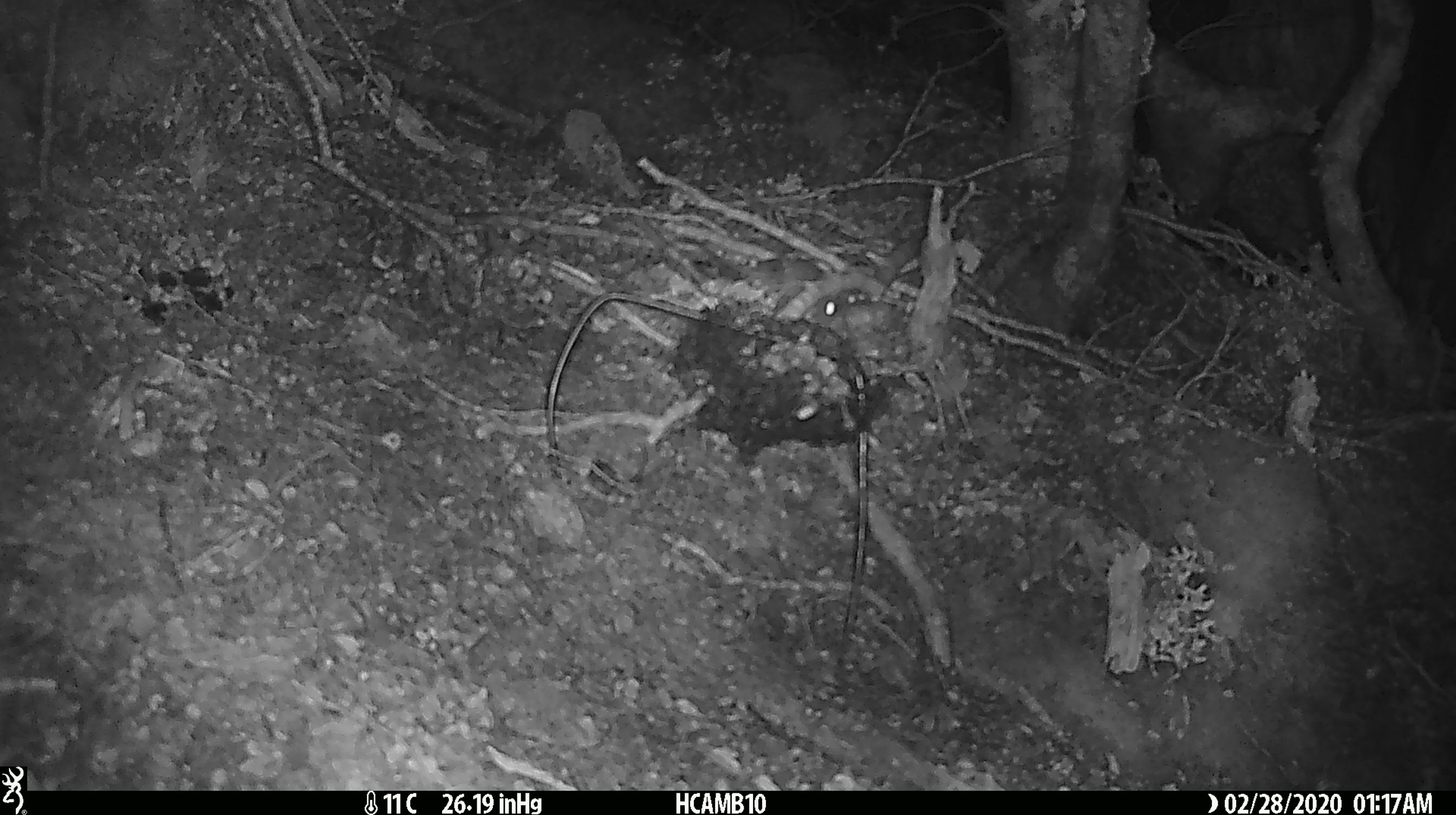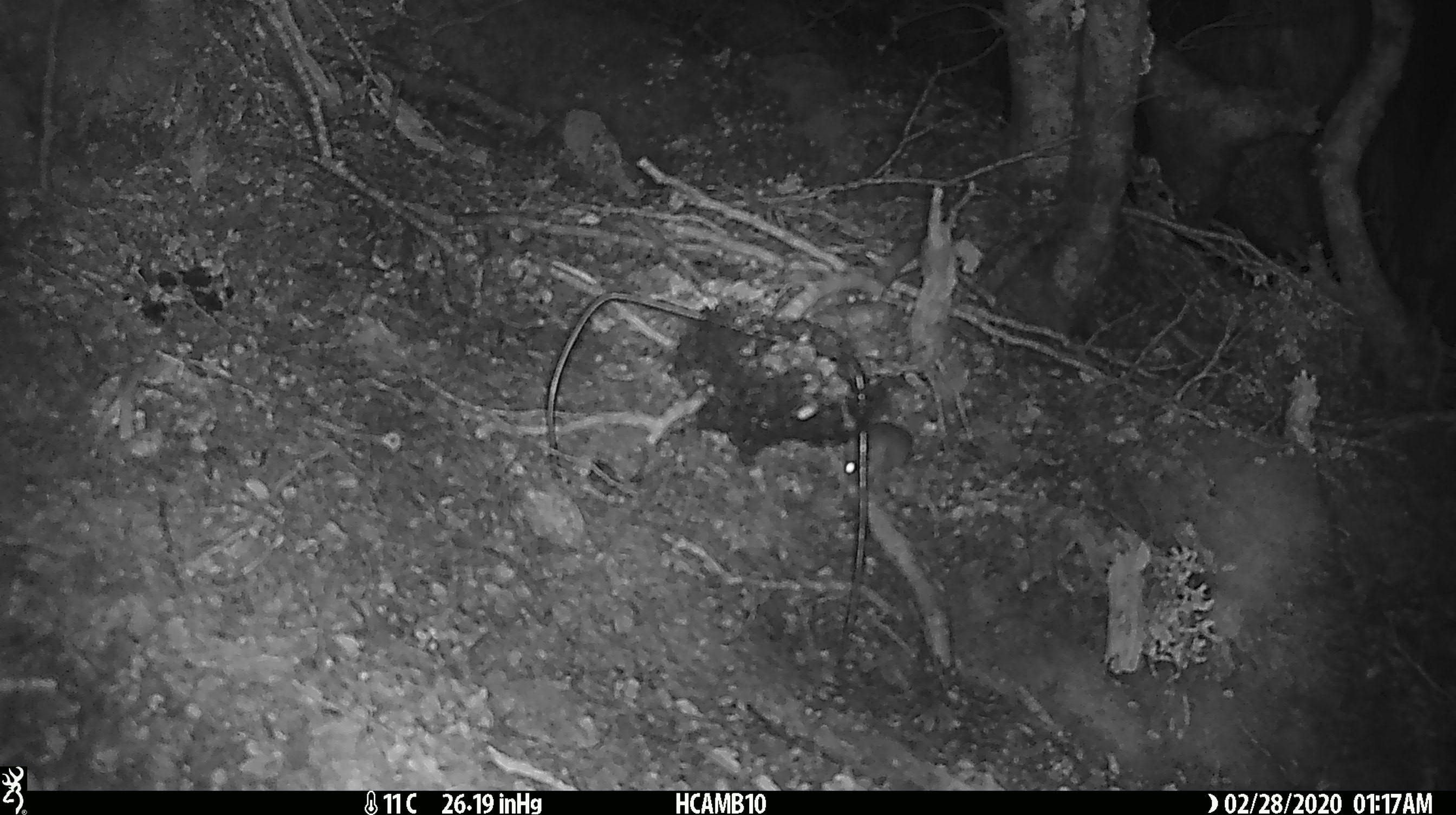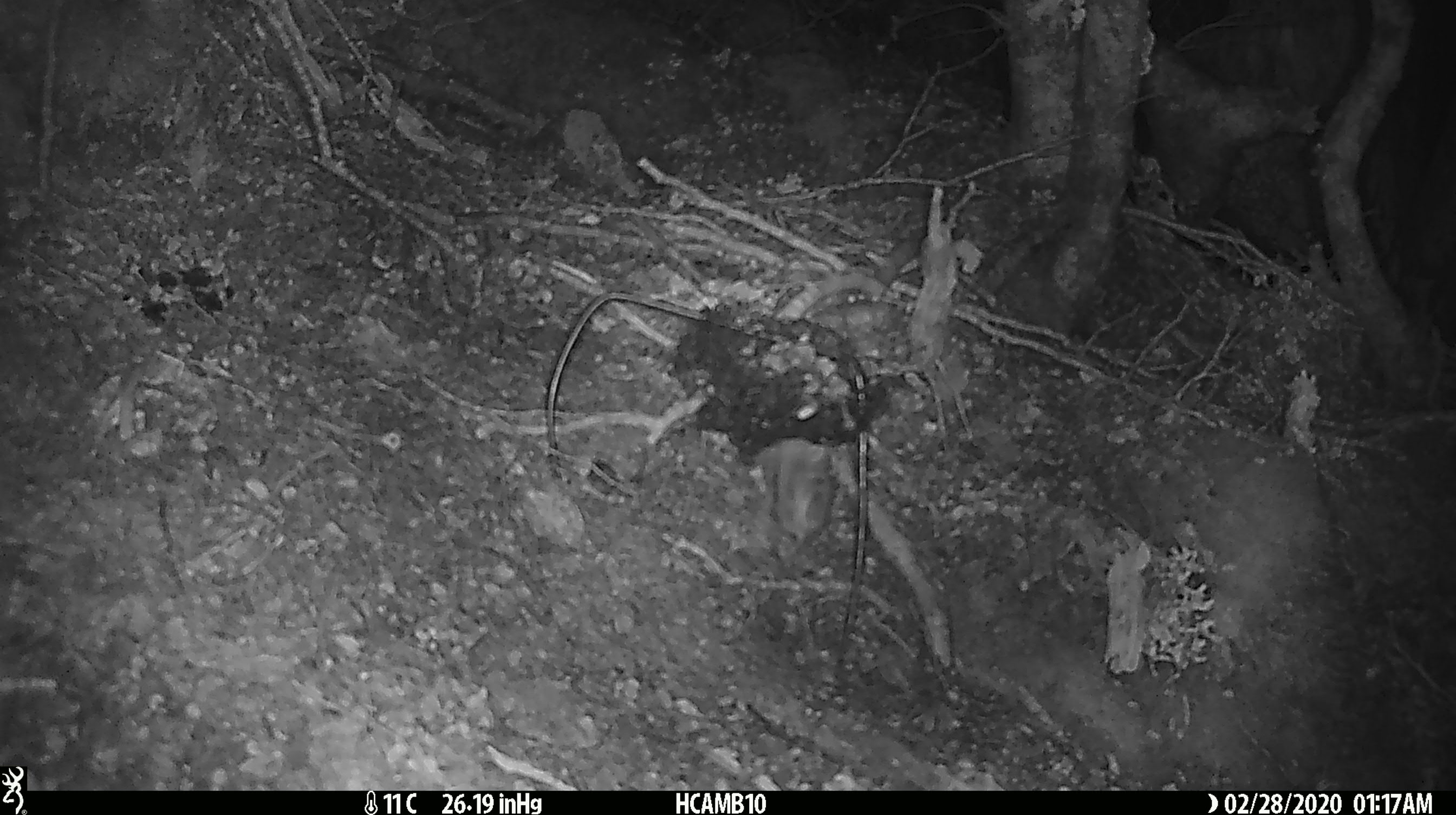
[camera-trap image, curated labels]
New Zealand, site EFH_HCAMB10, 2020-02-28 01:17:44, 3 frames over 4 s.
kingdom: Animalia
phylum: Chordata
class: Mammalia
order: Rodentia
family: Muridae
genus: Mus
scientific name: Mus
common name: mouse